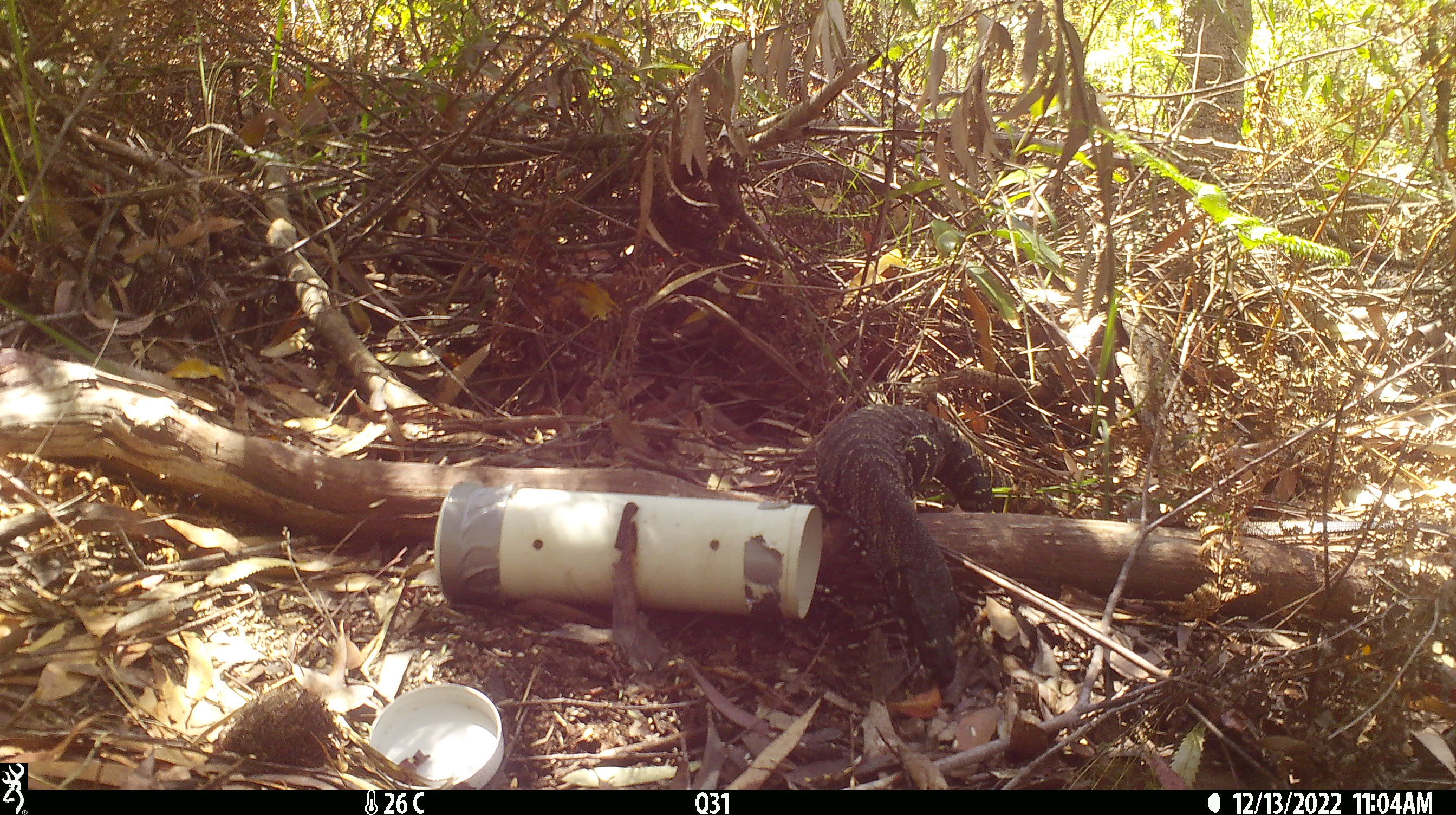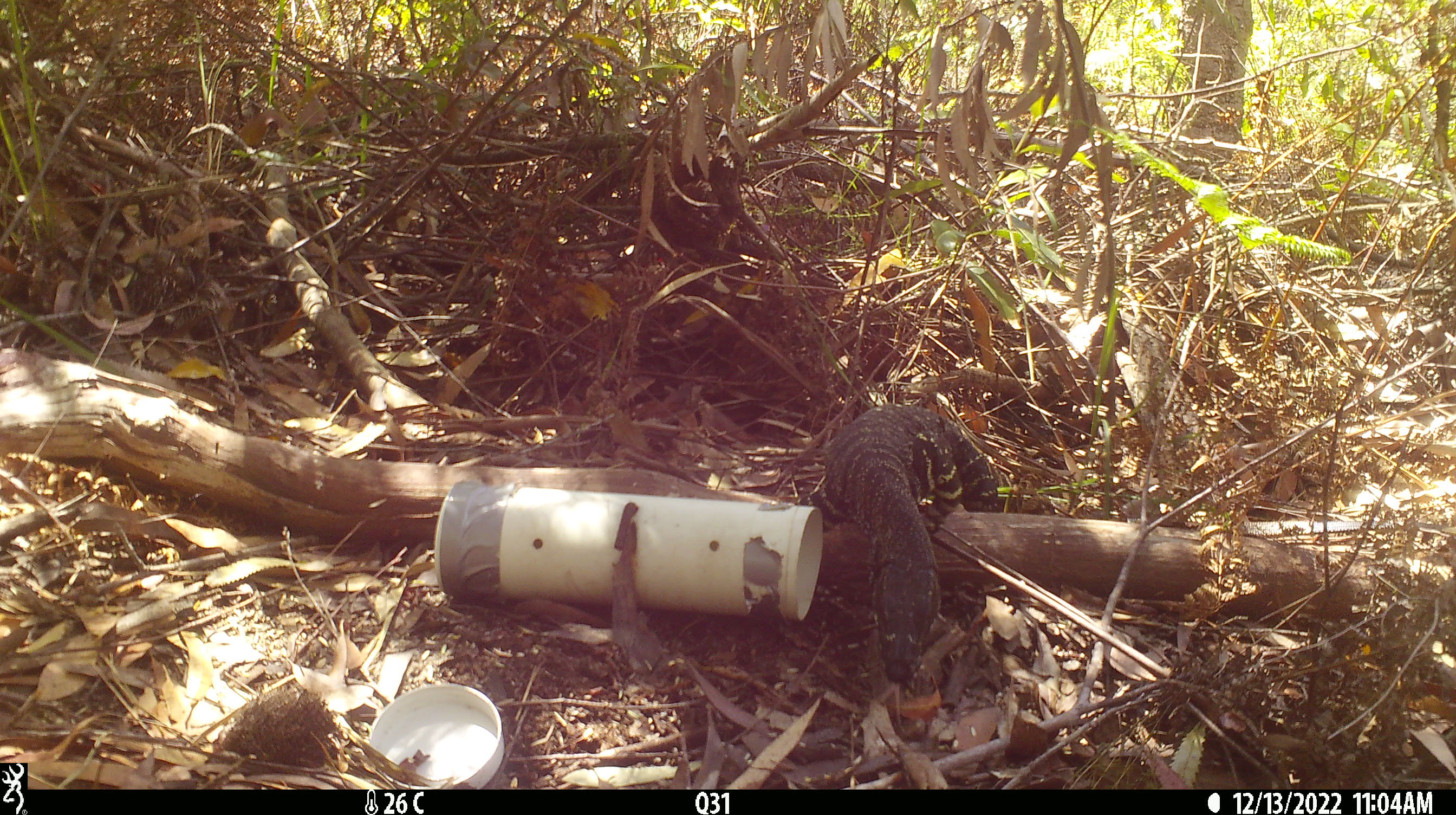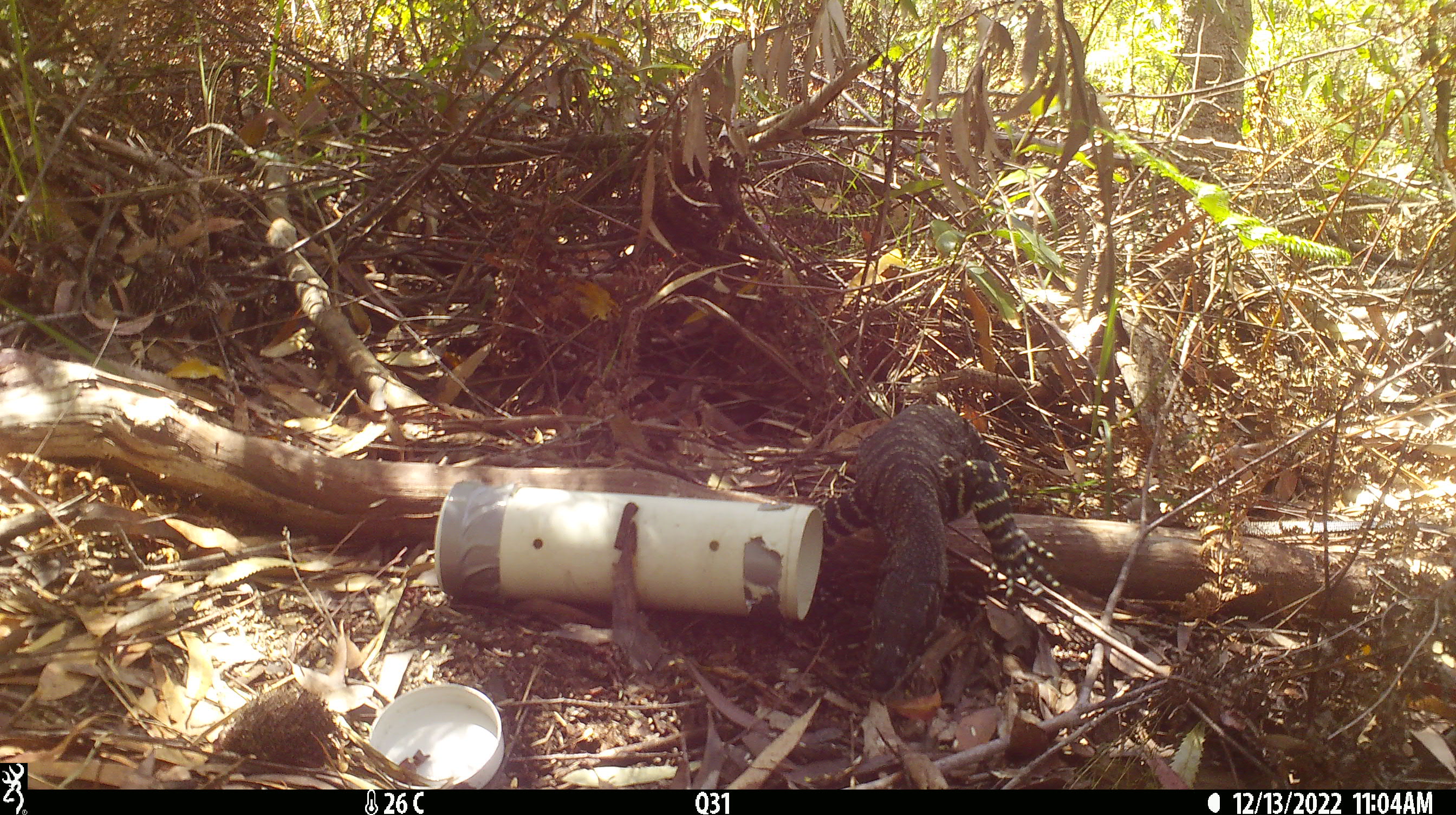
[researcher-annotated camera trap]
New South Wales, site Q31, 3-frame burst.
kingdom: Animalia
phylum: Chordata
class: Reptilia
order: Squamata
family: Varanidae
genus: Varanus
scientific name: Varanus varius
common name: lace monitor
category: goanna